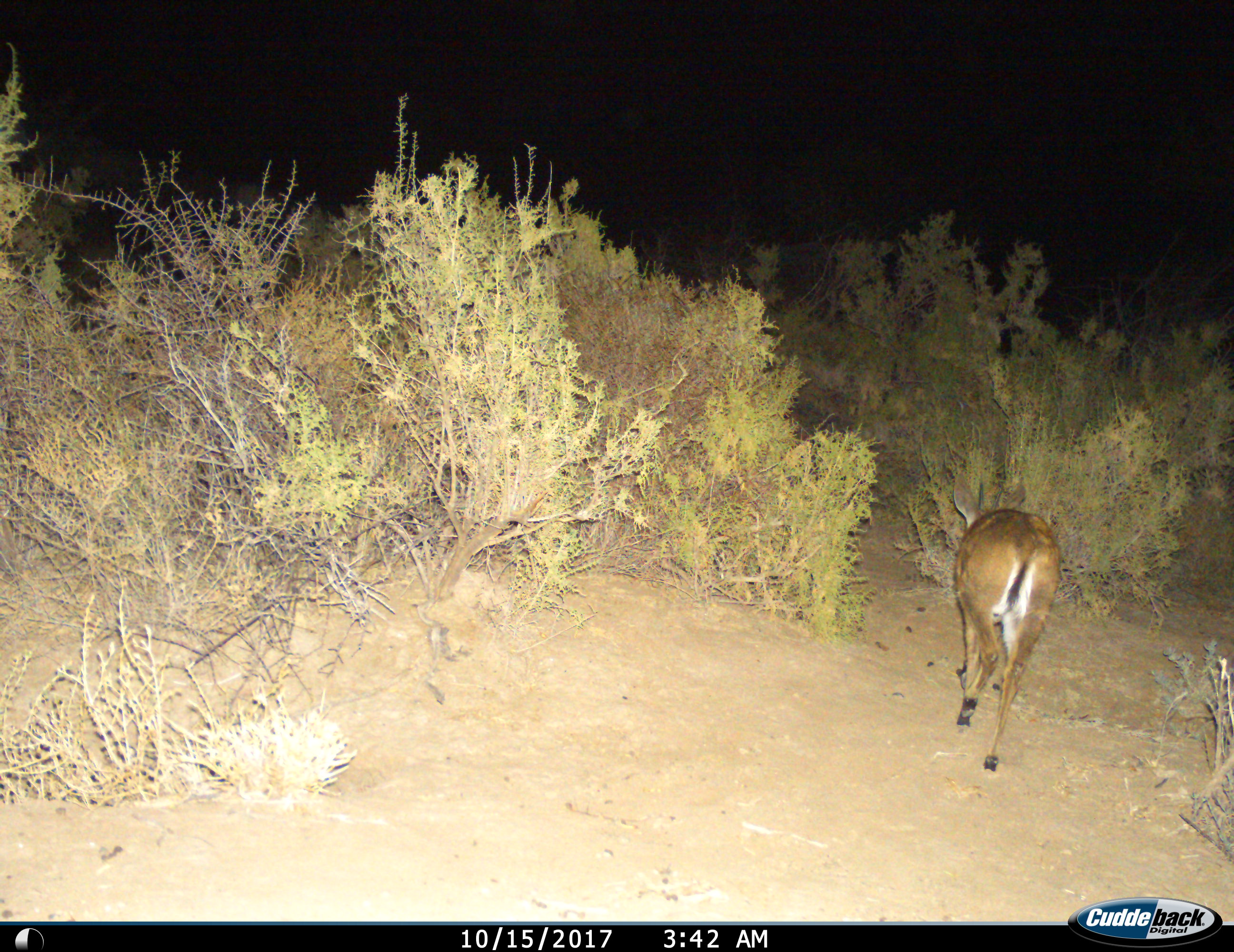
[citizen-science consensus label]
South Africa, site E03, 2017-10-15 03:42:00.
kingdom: Animalia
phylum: Chordata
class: Mammalia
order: Artiodactyla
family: Bovidae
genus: Cephalophus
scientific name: Cephalophus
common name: duiker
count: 1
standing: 0%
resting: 0%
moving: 100%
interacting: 0%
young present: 0%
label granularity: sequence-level